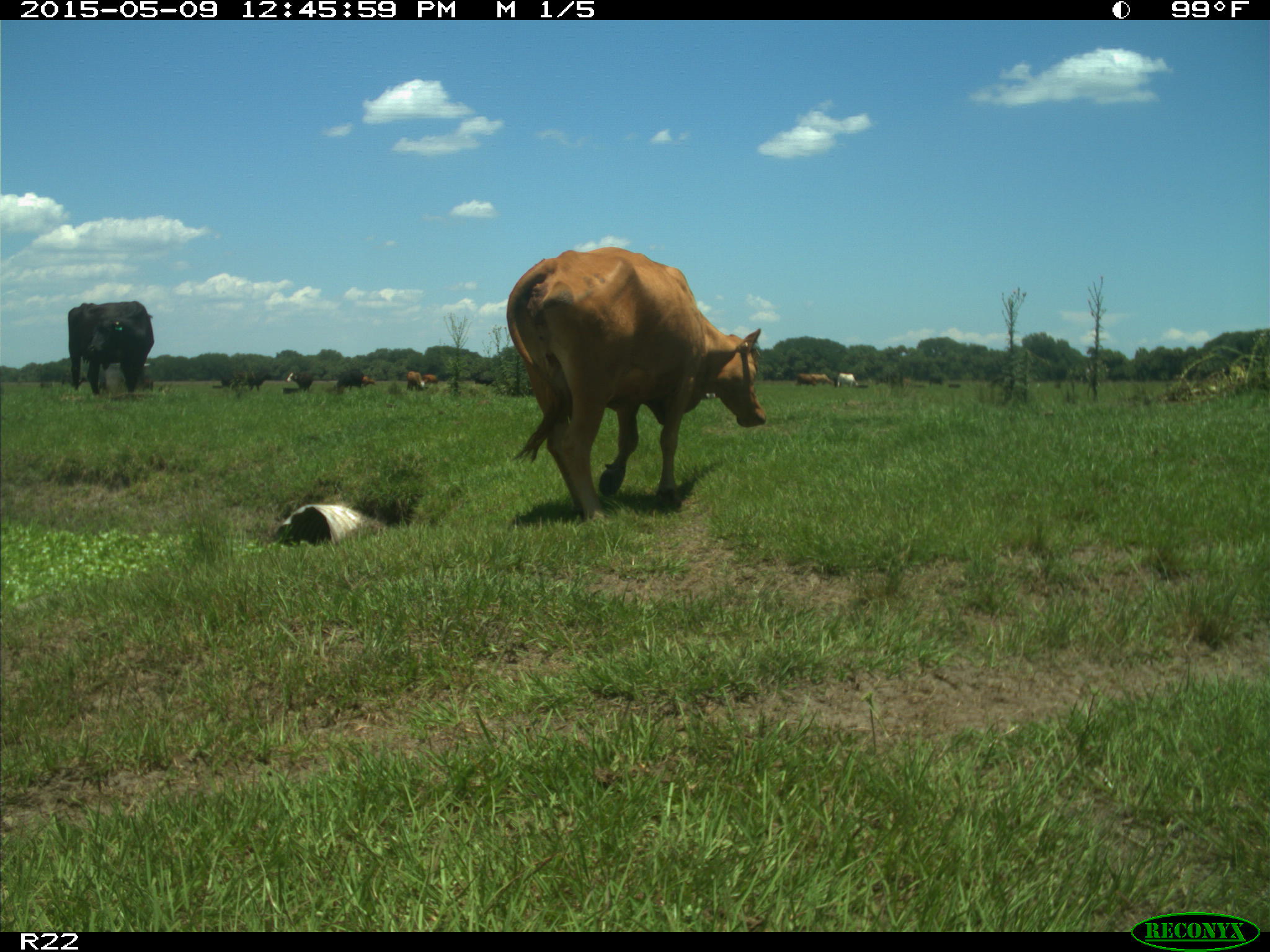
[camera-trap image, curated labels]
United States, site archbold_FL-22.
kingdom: Animalia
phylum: Chordata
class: Mammalia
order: Artiodactyla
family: Bovidae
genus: Bos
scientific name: Bos taurus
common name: domestic cow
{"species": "Bos taurus (domestic cow)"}